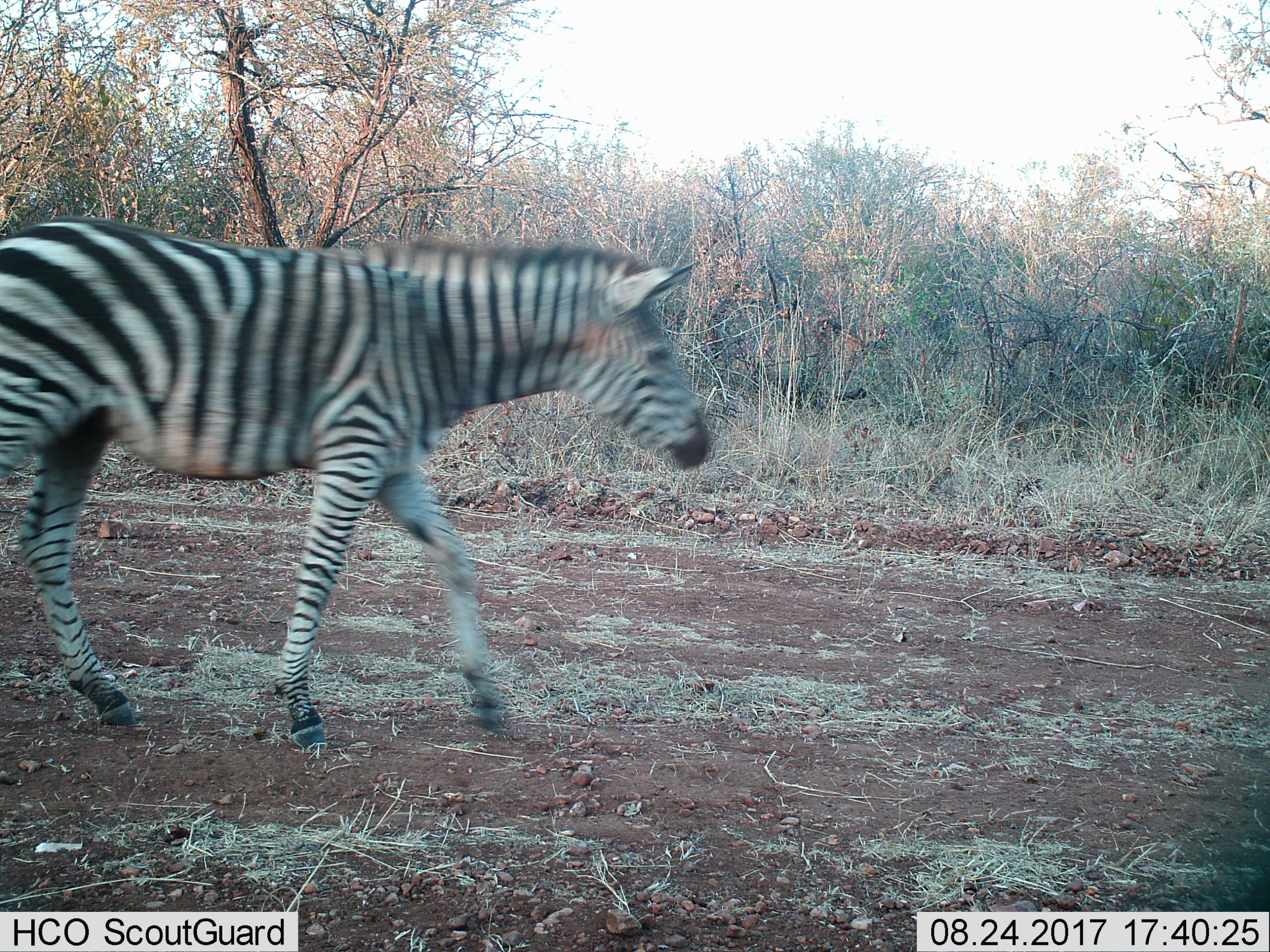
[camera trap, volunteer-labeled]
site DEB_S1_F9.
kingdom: Animalia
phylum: Chordata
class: Mammalia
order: Perissodactyla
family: Equidae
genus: Equus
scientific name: Equus quagga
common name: plains zebra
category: zebraplains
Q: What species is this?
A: Zebraplains (plains zebra) (Equus quagga).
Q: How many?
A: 1.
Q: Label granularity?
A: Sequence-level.